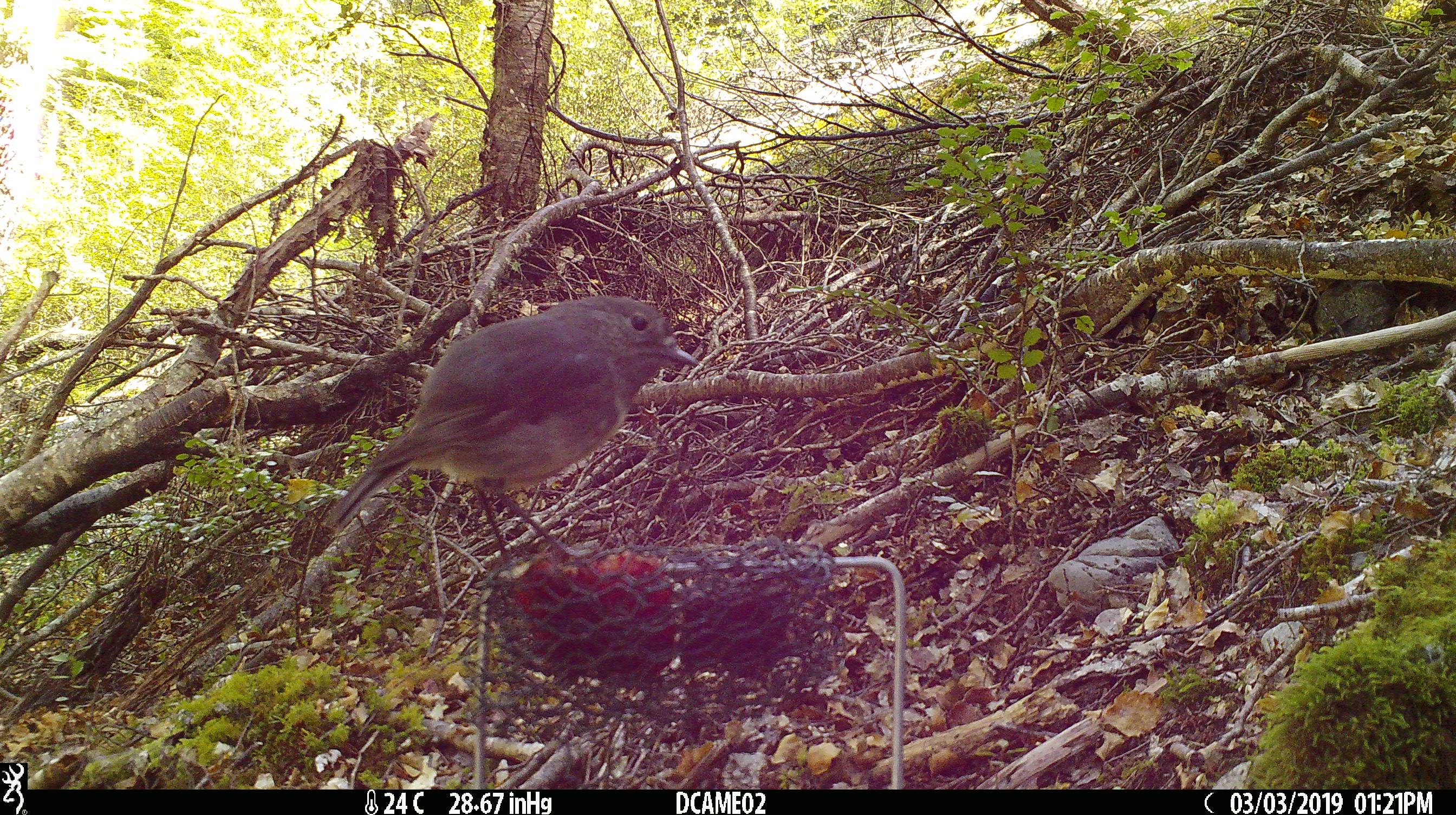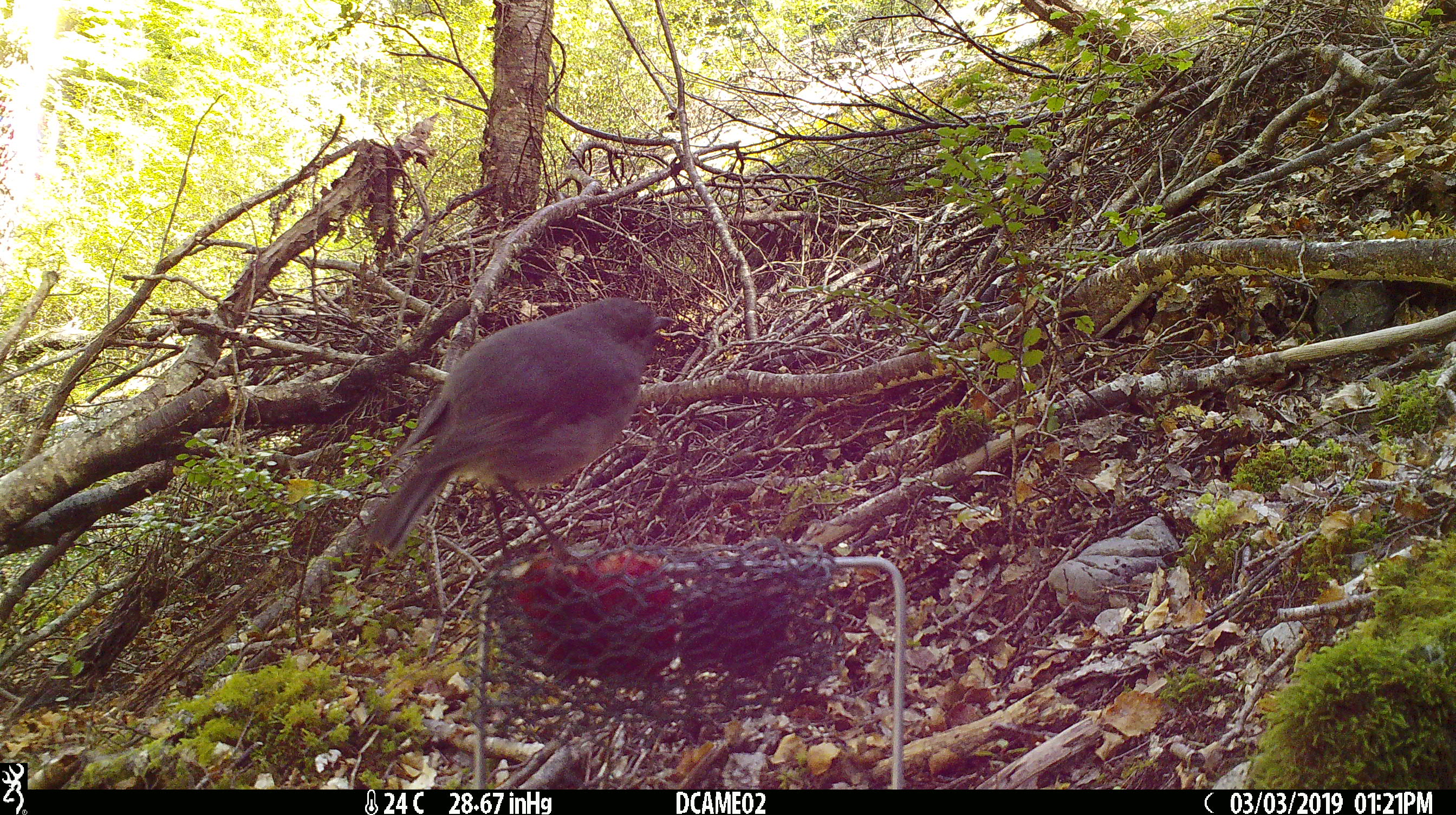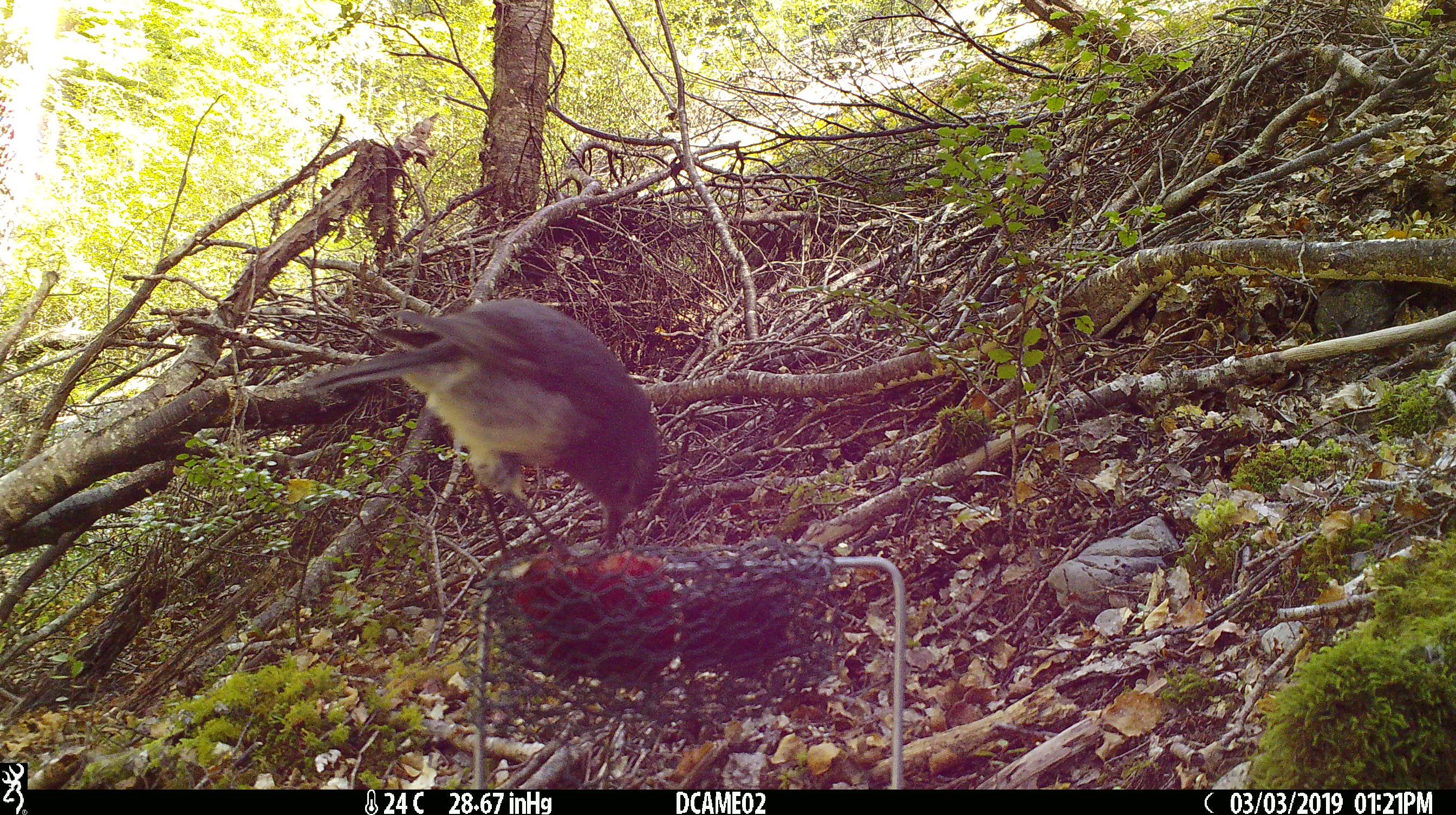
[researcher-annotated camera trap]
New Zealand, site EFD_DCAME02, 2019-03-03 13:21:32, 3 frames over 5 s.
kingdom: Animalia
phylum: Chordata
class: Aves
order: Passeriformes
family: Petroicidae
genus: Petroica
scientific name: Petroica australis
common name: new zealand robin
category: robin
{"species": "robin (new zealand robin) (Petroica australis)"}